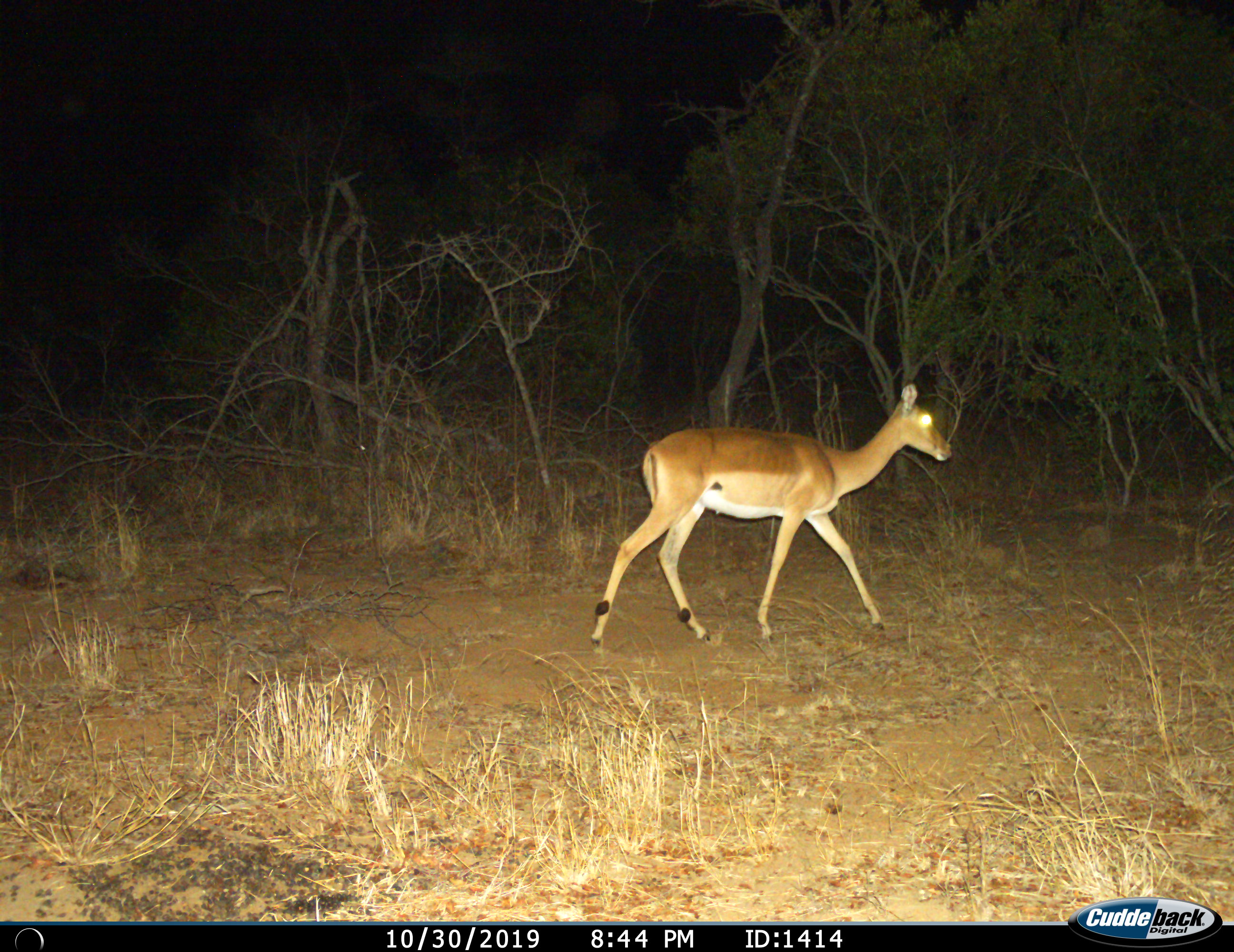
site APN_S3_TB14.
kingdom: Animalia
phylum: Chordata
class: Mammalia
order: Artiodactyla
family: Bovidae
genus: Aepyceros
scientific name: Aepyceros melampus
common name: impala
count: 1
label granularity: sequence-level